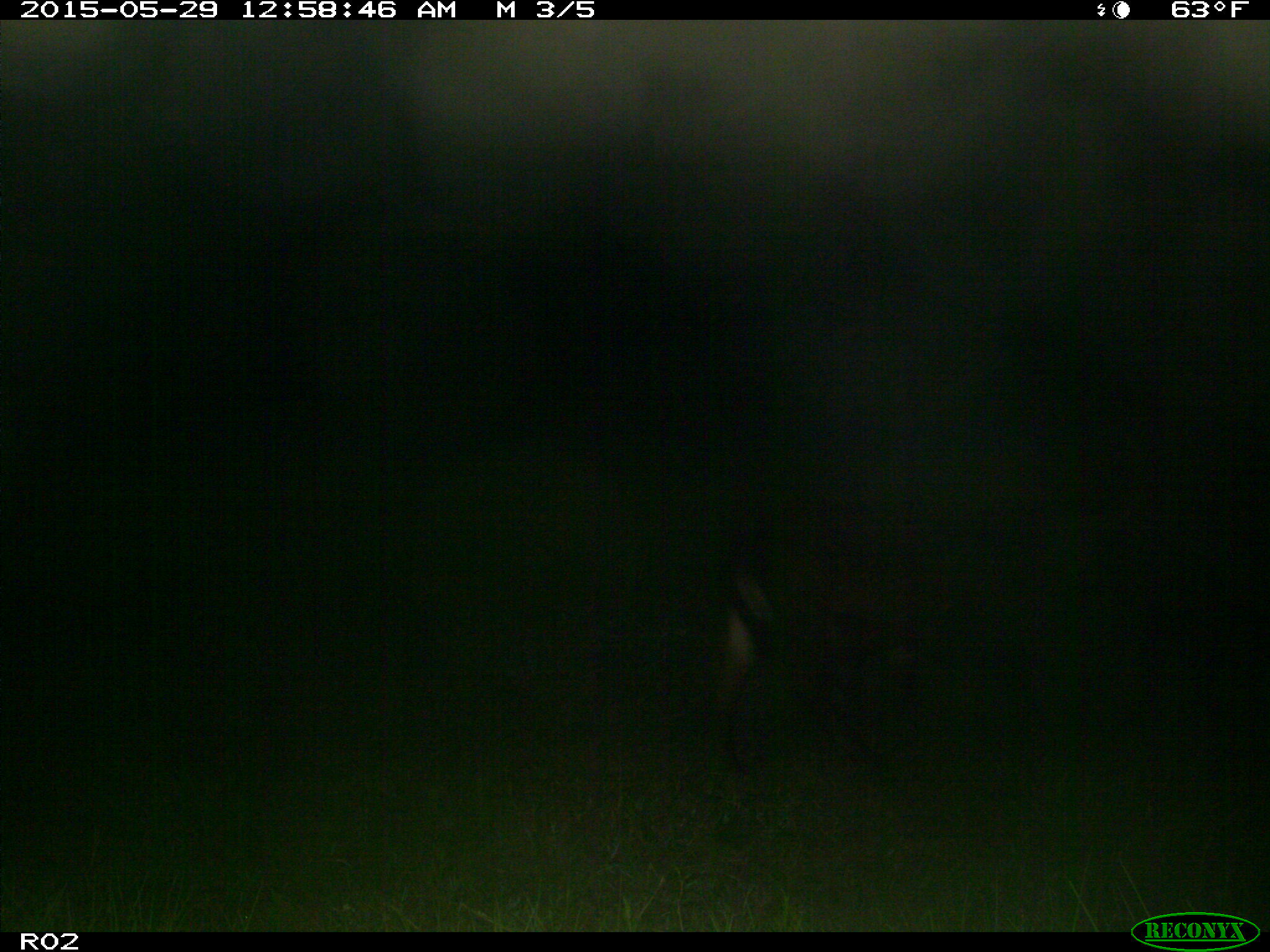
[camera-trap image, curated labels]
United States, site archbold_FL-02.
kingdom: Animalia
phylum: Chordata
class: Mammalia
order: Artiodactyla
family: Bovidae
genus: Bos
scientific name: Bos taurus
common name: domestic cow